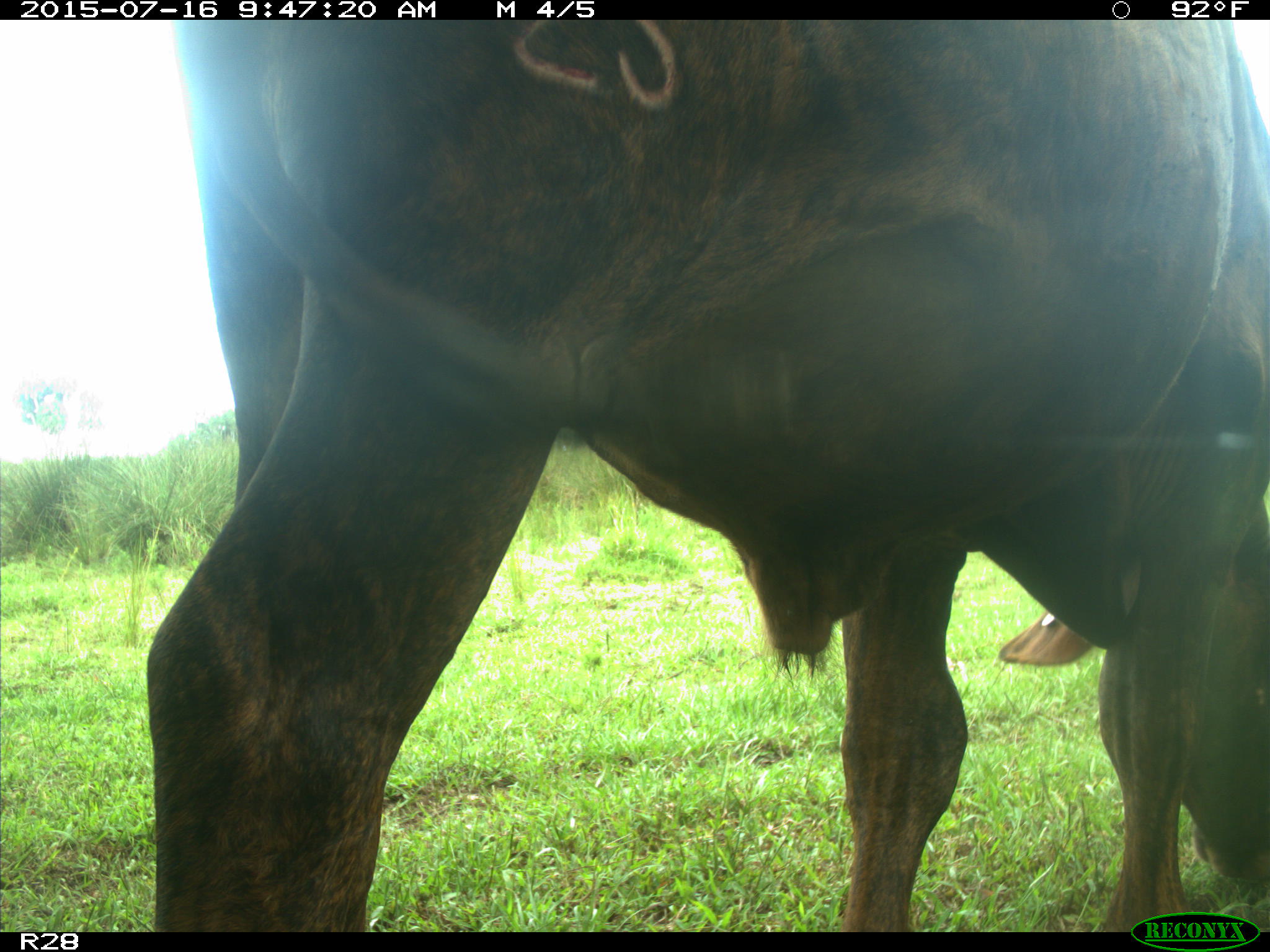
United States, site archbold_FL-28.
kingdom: Animalia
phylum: Chordata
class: Mammalia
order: Artiodactyla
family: Bovidae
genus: Bos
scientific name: Bos taurus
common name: domestic cow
Bos taurus (domestic cow).